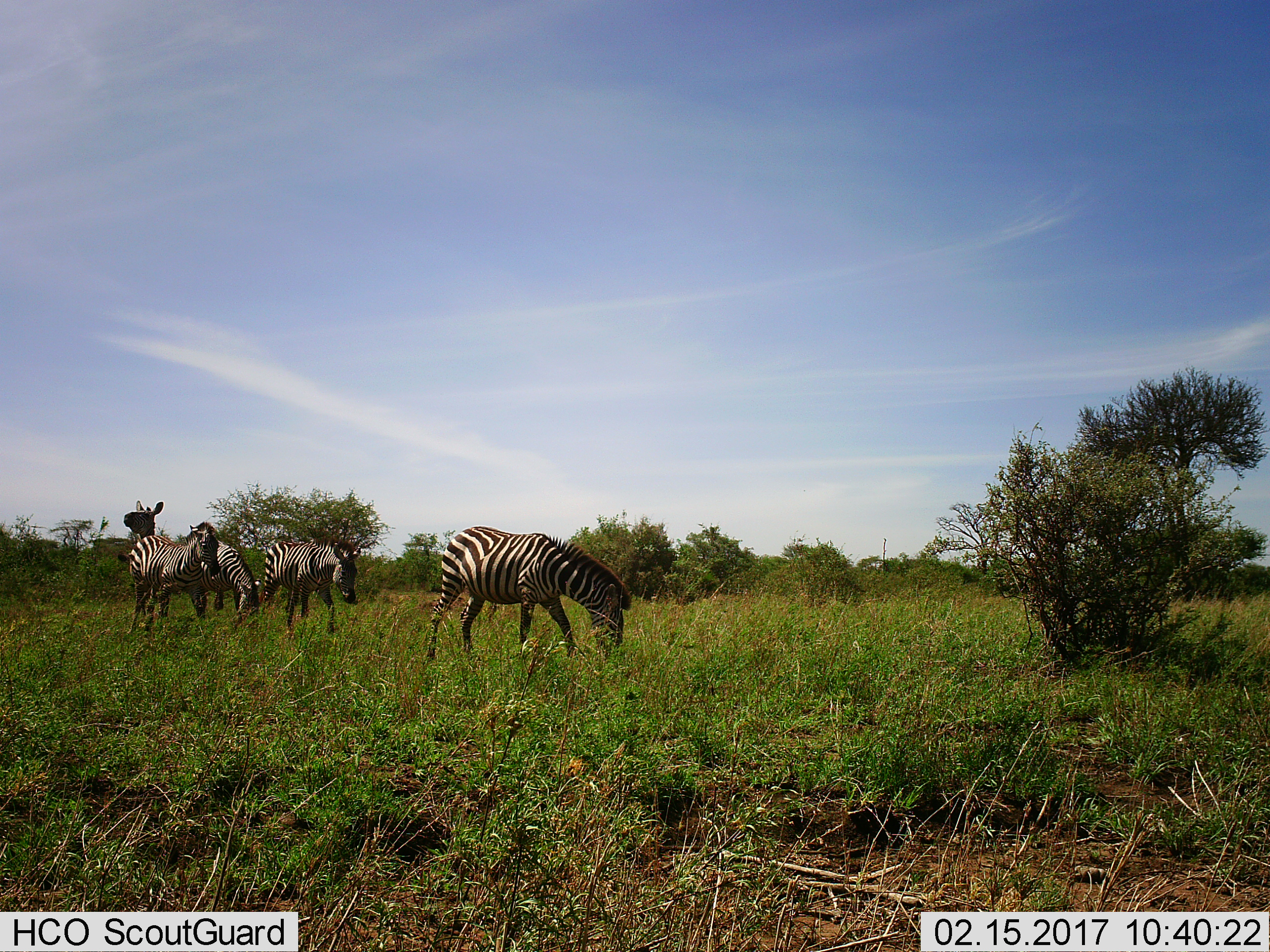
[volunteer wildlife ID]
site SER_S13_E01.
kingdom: Animalia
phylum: Chordata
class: Mammalia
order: Perissodactyla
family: Equidae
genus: Equus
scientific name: Equus quagga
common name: plains zebra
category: zebraplains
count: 5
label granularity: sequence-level